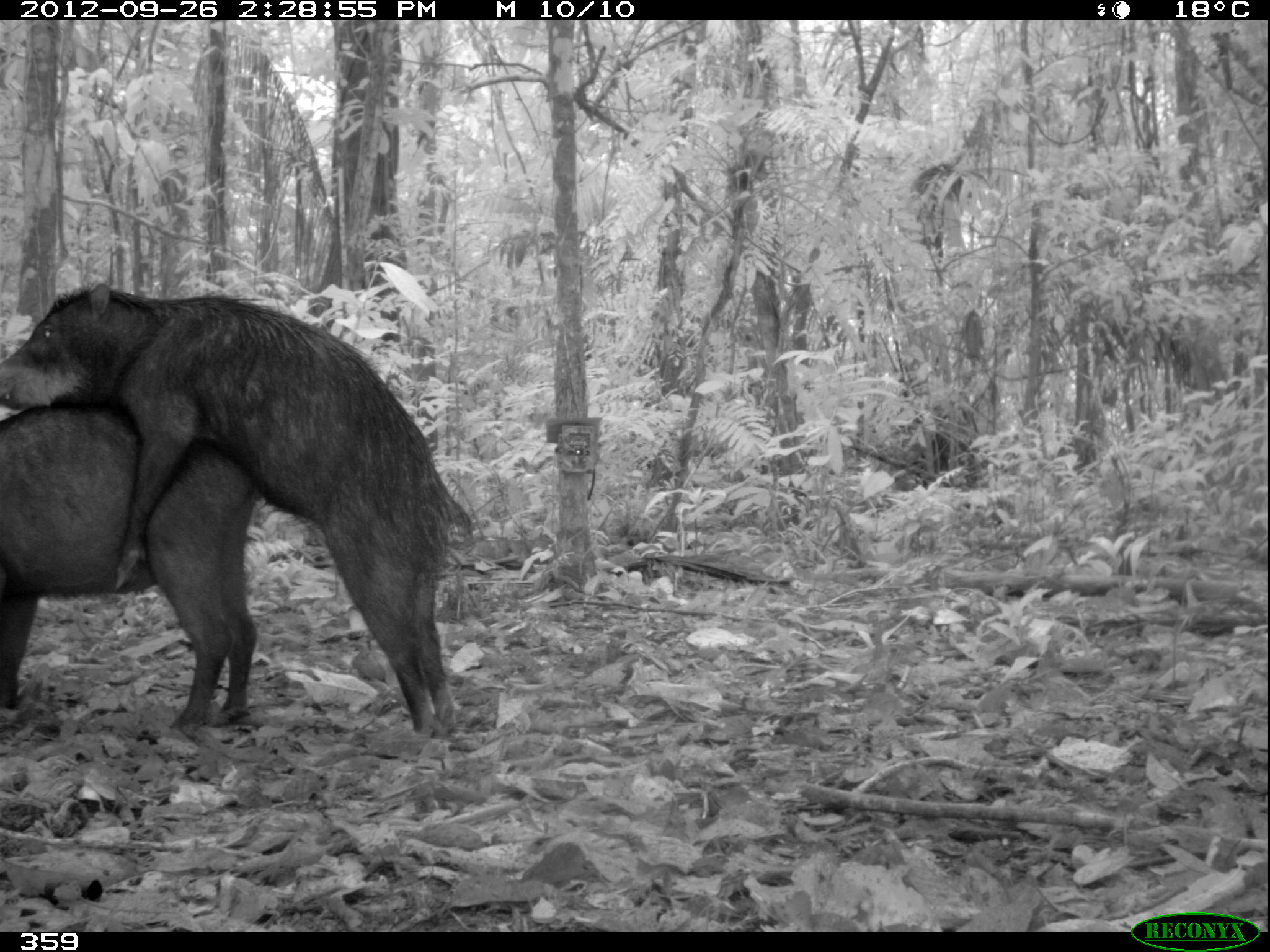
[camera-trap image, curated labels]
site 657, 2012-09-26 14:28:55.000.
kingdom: Animalia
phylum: Chordata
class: Mammalia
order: Artiodactyla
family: Tayassuidae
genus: Tayassu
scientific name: Tayassu pecari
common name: white-lipped peccary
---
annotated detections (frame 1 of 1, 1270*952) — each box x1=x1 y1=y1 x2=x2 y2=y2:
tayassu pecari: x1=0 y1=283 x2=466 y2=735; x1=0 y1=387 x2=256 y2=730